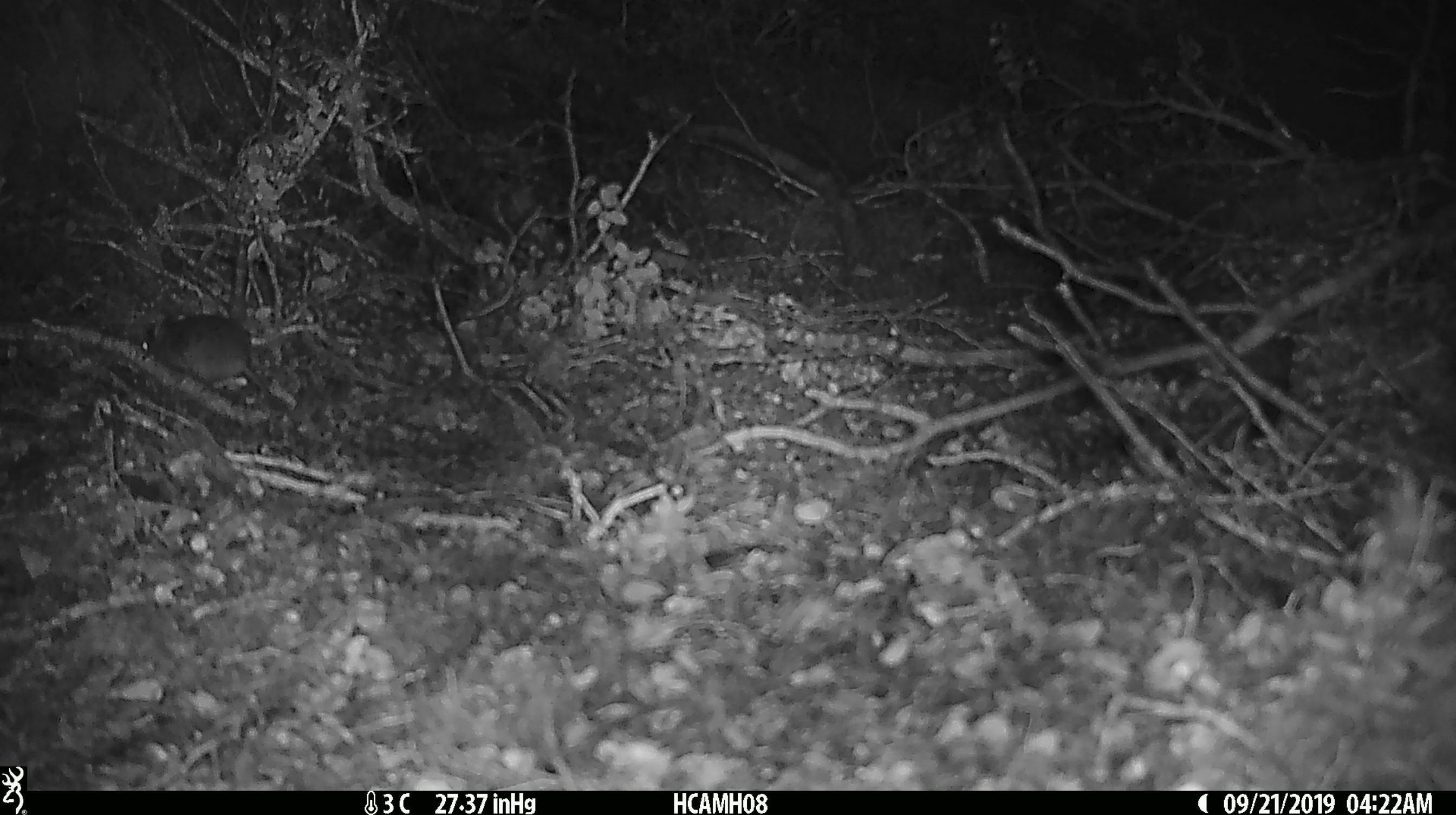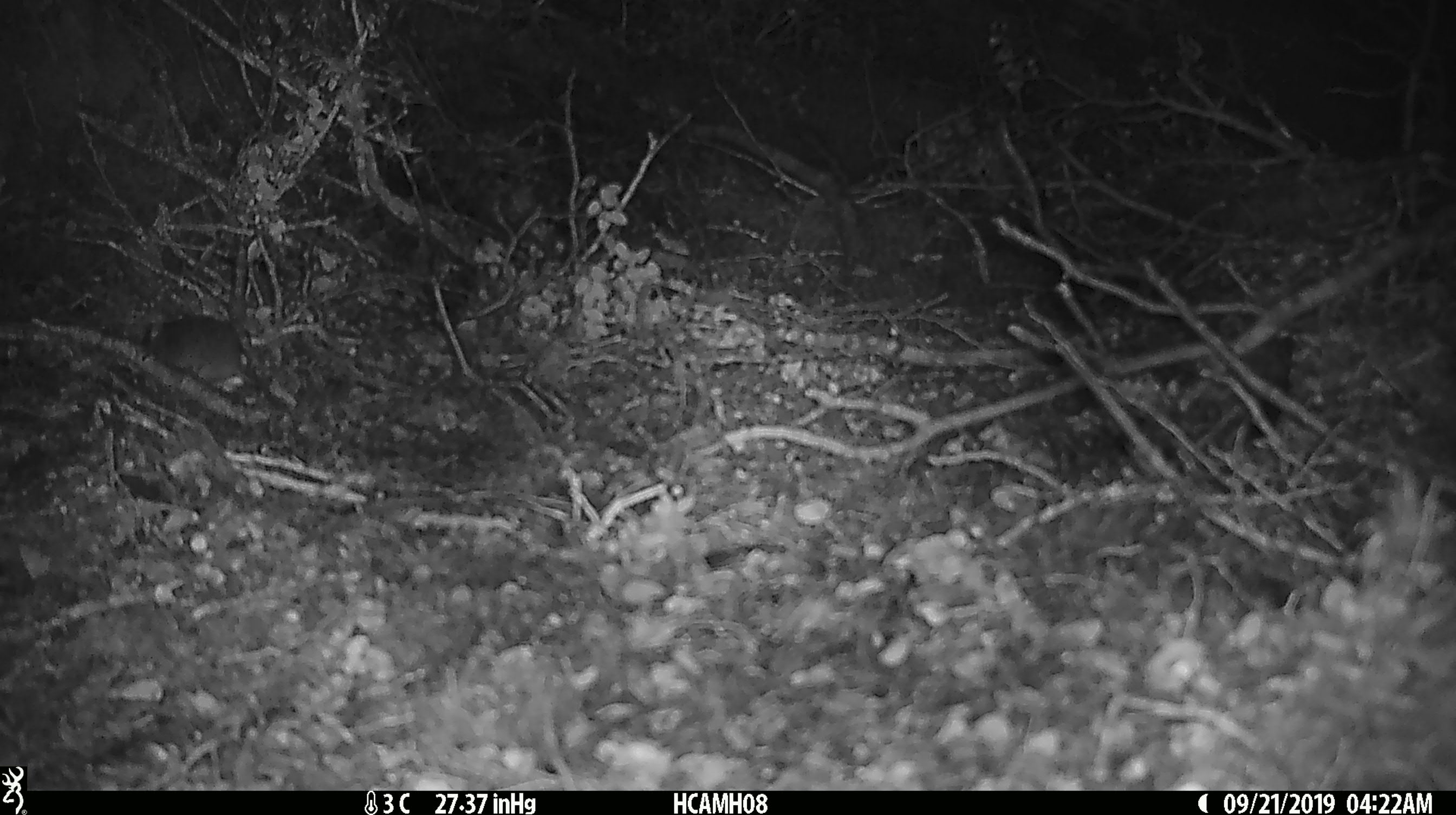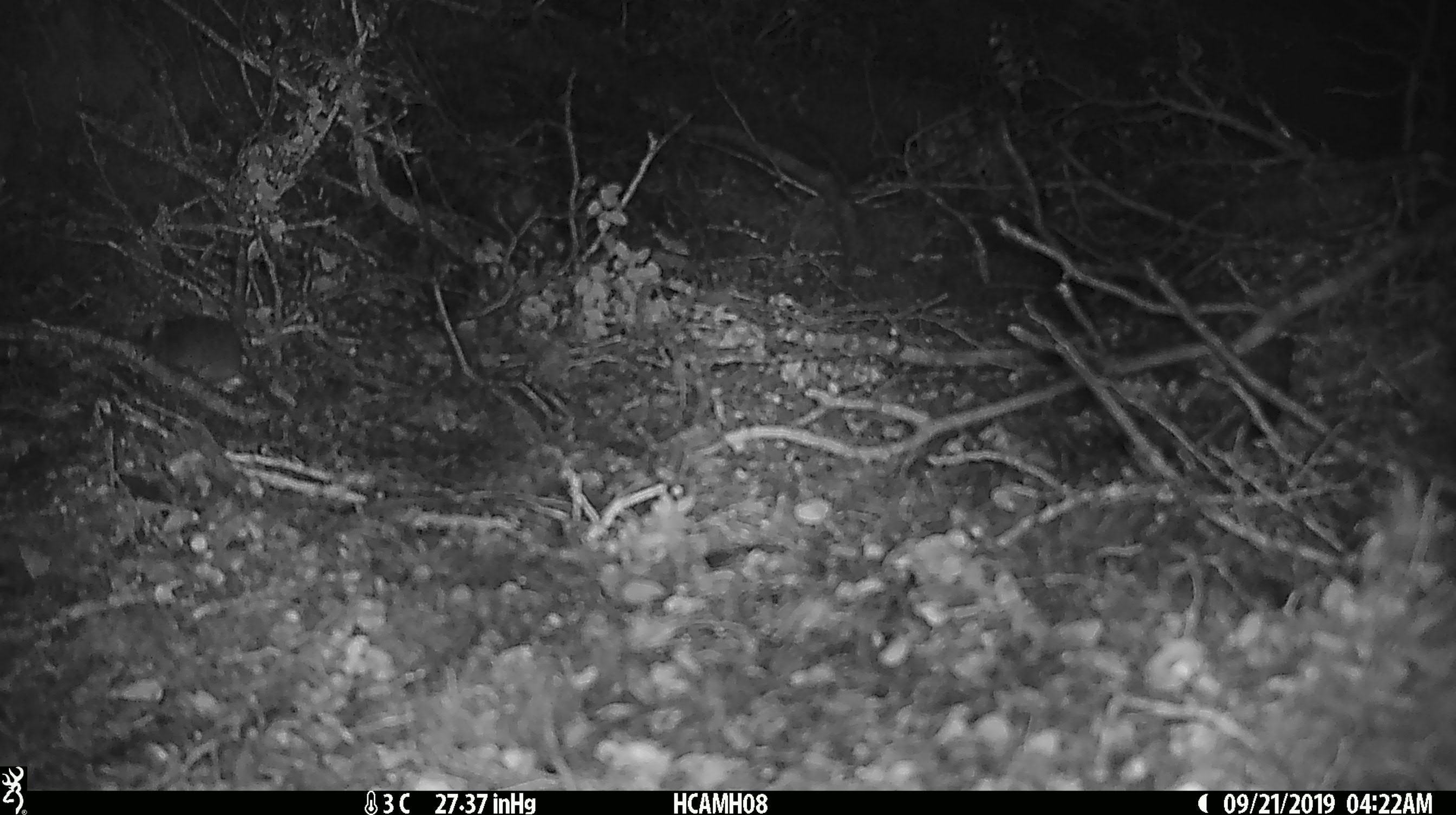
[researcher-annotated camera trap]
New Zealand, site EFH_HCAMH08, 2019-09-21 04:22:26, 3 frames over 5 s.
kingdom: Animalia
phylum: Chordata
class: Mammalia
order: Rodentia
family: Muridae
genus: Mus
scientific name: Mus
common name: mouse